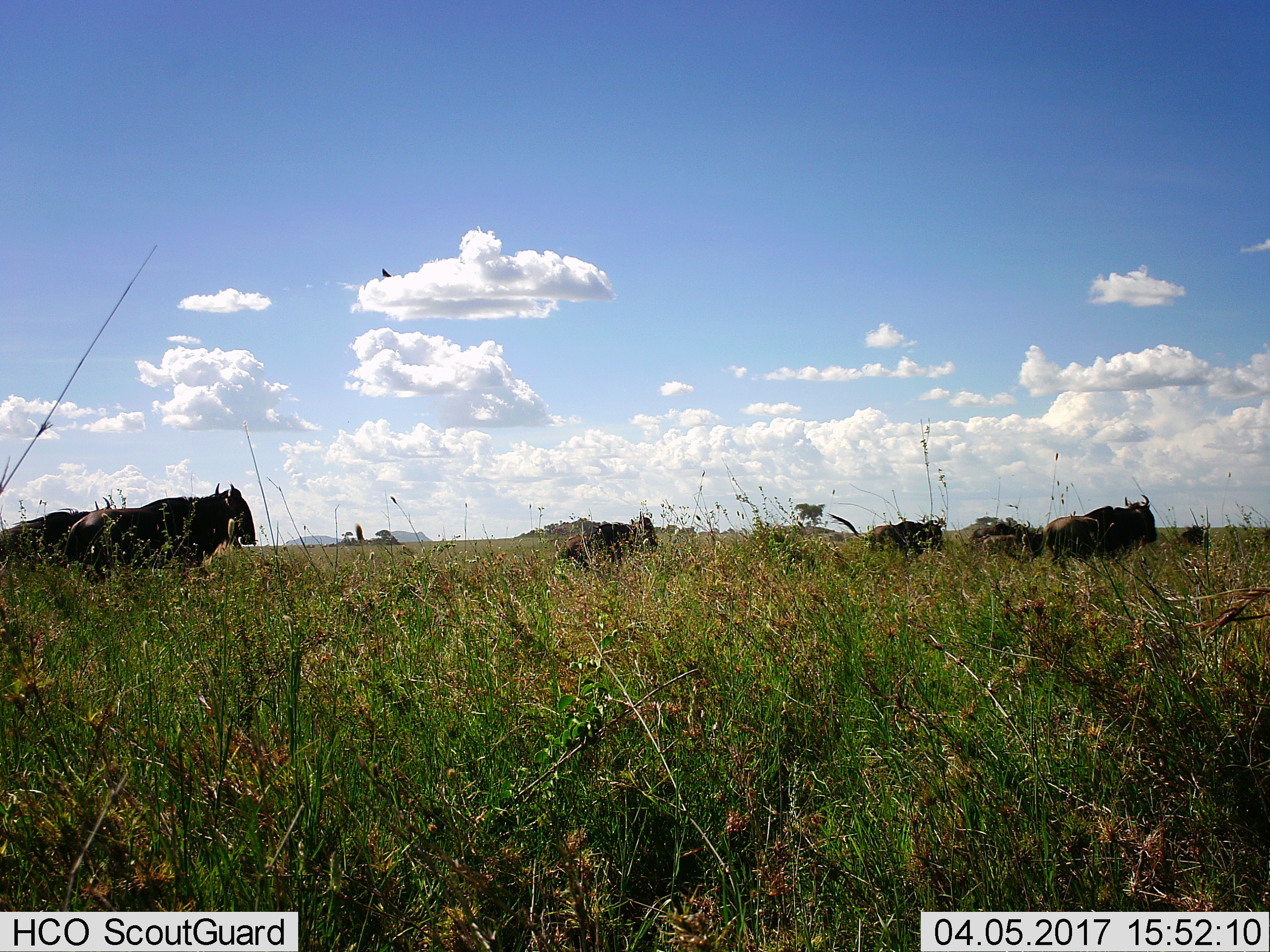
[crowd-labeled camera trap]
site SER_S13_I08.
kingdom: Animalia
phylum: Chordata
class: Mammalia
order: Artiodactyla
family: Bovidae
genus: Syncerus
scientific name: Syncerus caffer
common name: african buffalo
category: buffalo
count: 9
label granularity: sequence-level